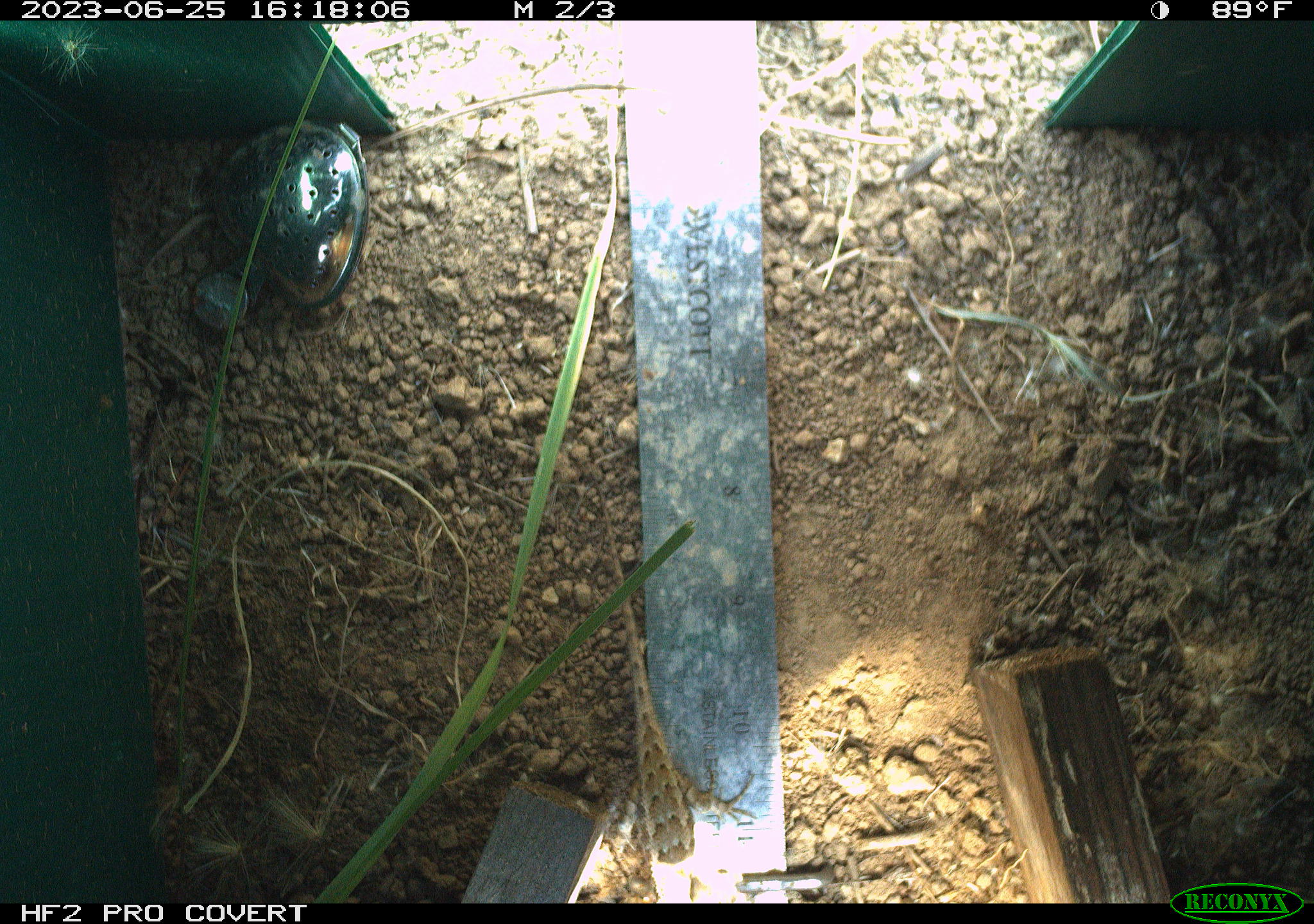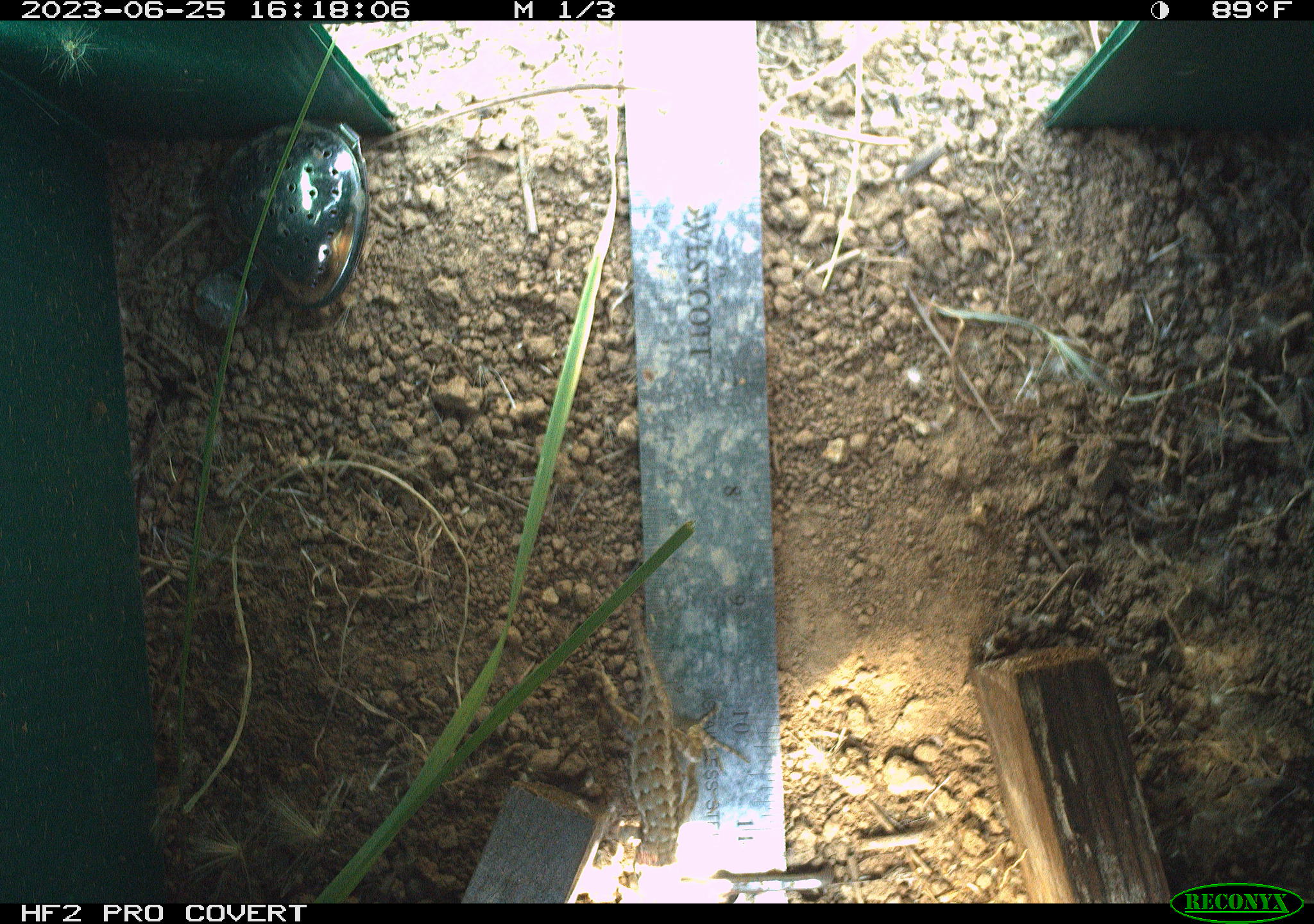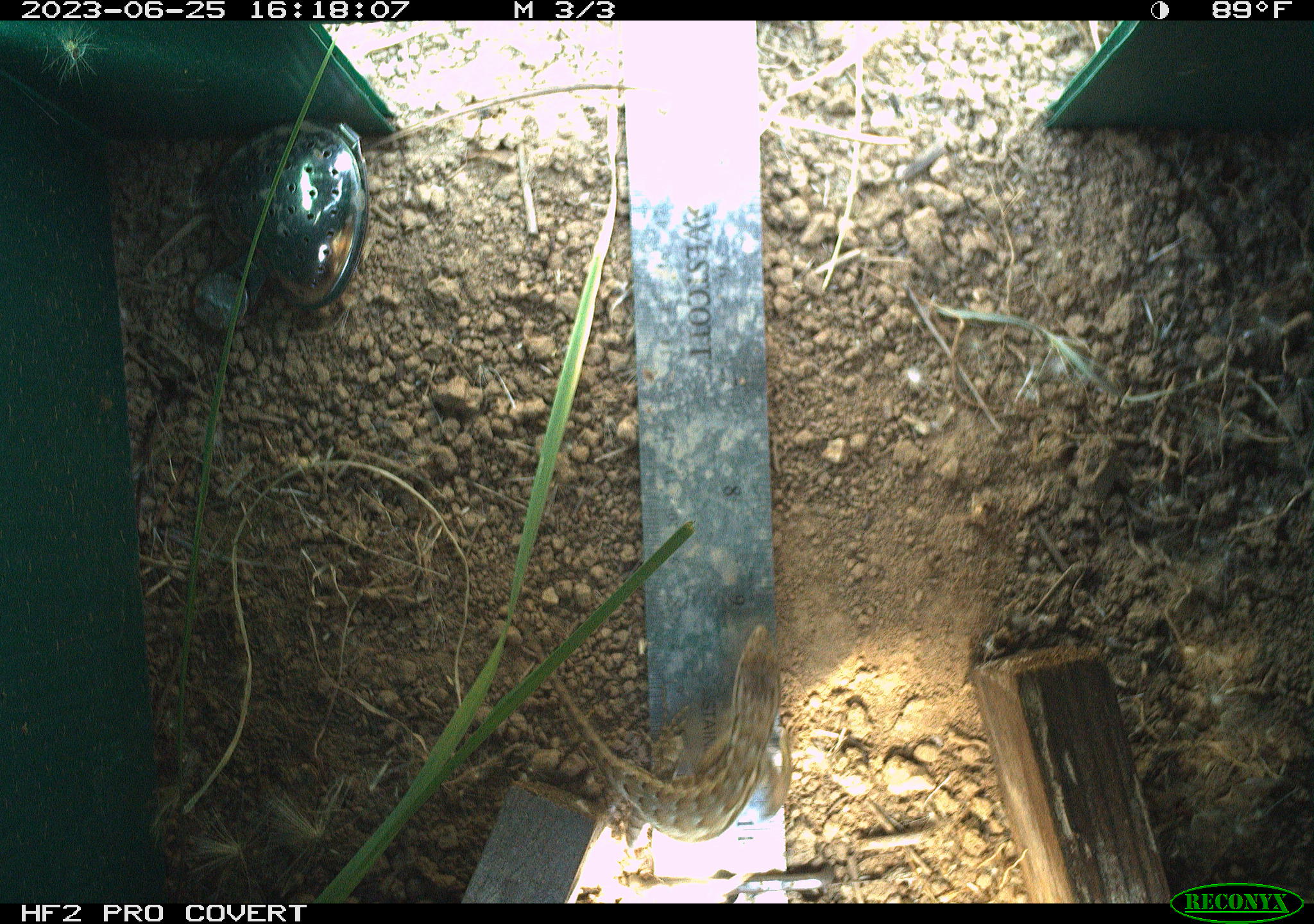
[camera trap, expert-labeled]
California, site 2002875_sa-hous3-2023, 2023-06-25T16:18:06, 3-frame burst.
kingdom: Animalia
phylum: Chordata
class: Reptilia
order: Squamata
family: Phrynosomatidae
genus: Sceloporus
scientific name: Sceloporus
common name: spiny lizards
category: sceloporus species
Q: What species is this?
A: Sceloporus species (spiny lizards) (Sceloporus).